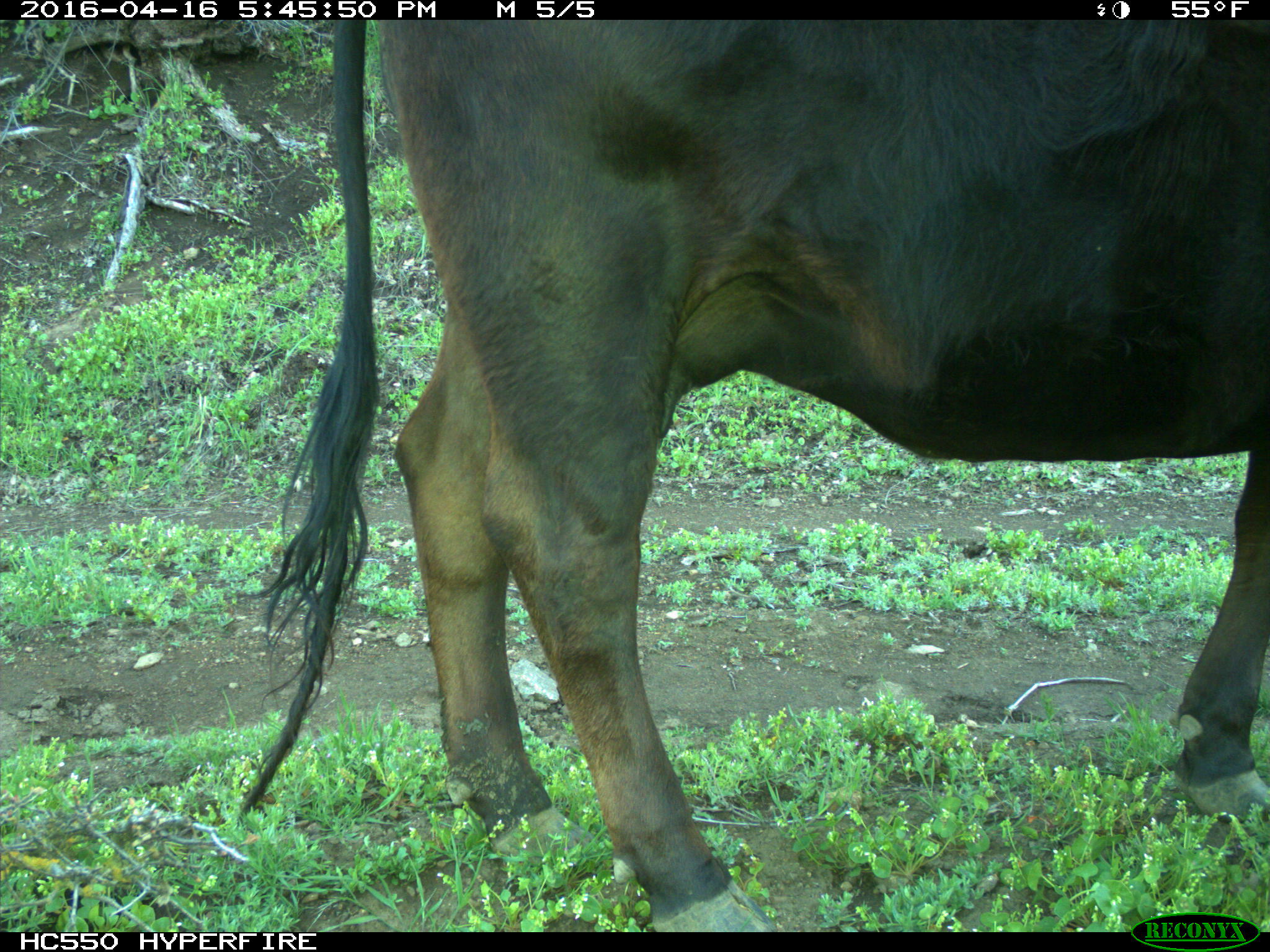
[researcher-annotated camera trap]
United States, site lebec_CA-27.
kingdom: Animalia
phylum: Chordata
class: Mammalia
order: Artiodactyla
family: Bovidae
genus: Bos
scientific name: Bos taurus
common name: domestic cow